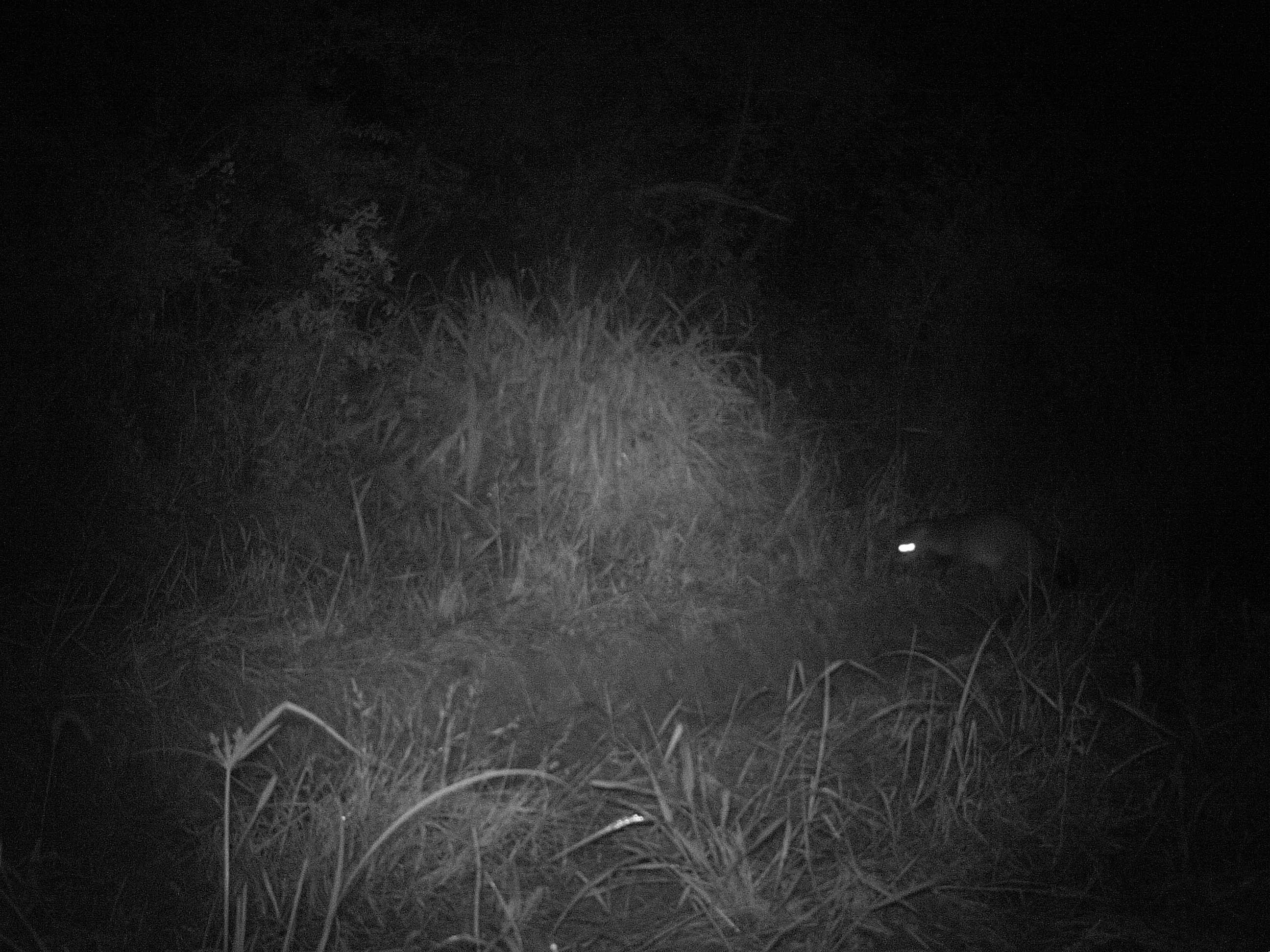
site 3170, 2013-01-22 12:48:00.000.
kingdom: Animalia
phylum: Chordata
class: Mammalia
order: Carnivora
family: Canidae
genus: Cerdocyon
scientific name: Cerdocyon thous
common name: crab-eating fox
Cerdocyon thous (crab-eating fox), count 1.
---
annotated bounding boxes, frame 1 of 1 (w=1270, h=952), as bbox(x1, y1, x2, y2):
cerdocyon thous: bbox(892, 512, 1079, 627)